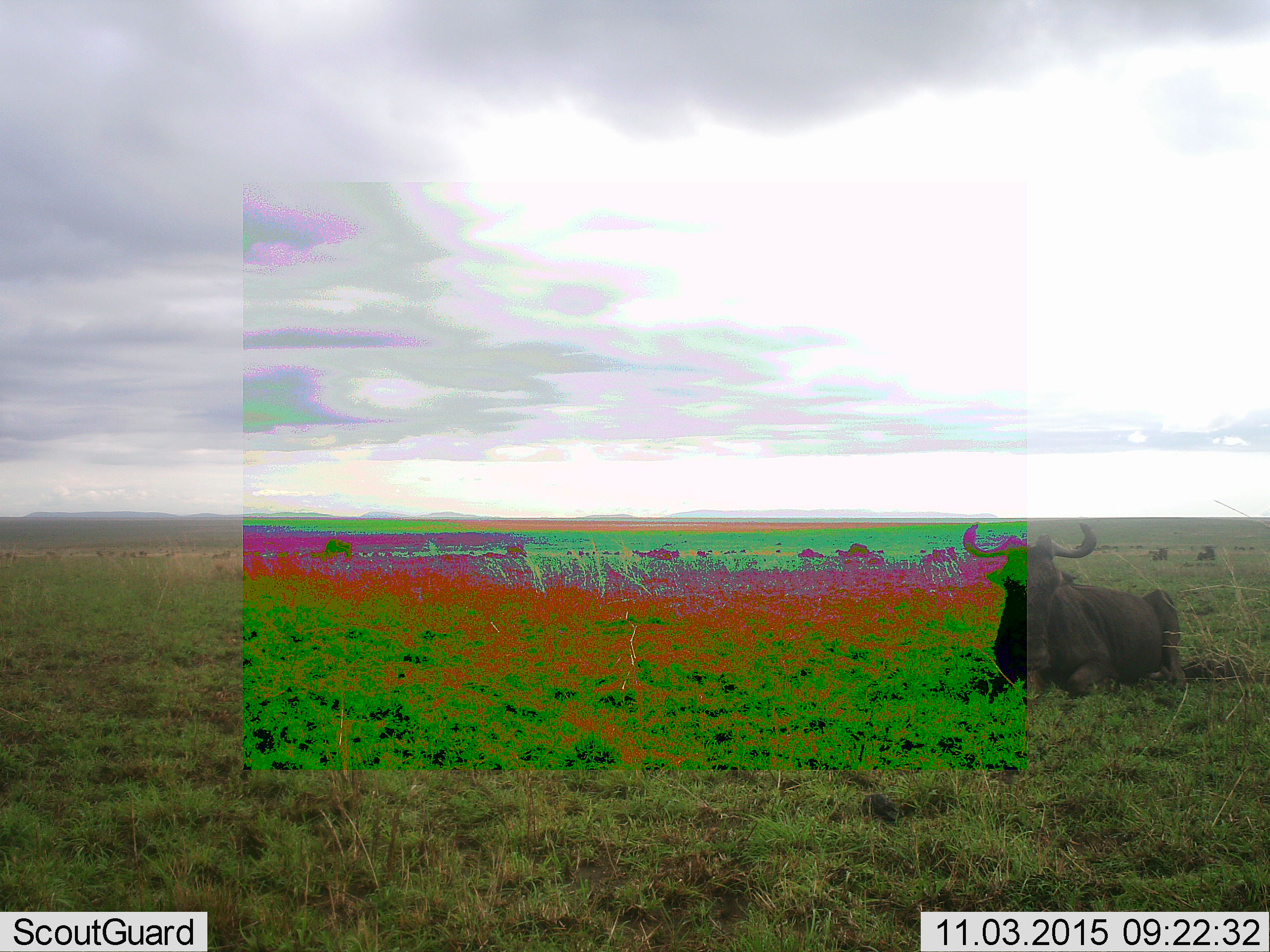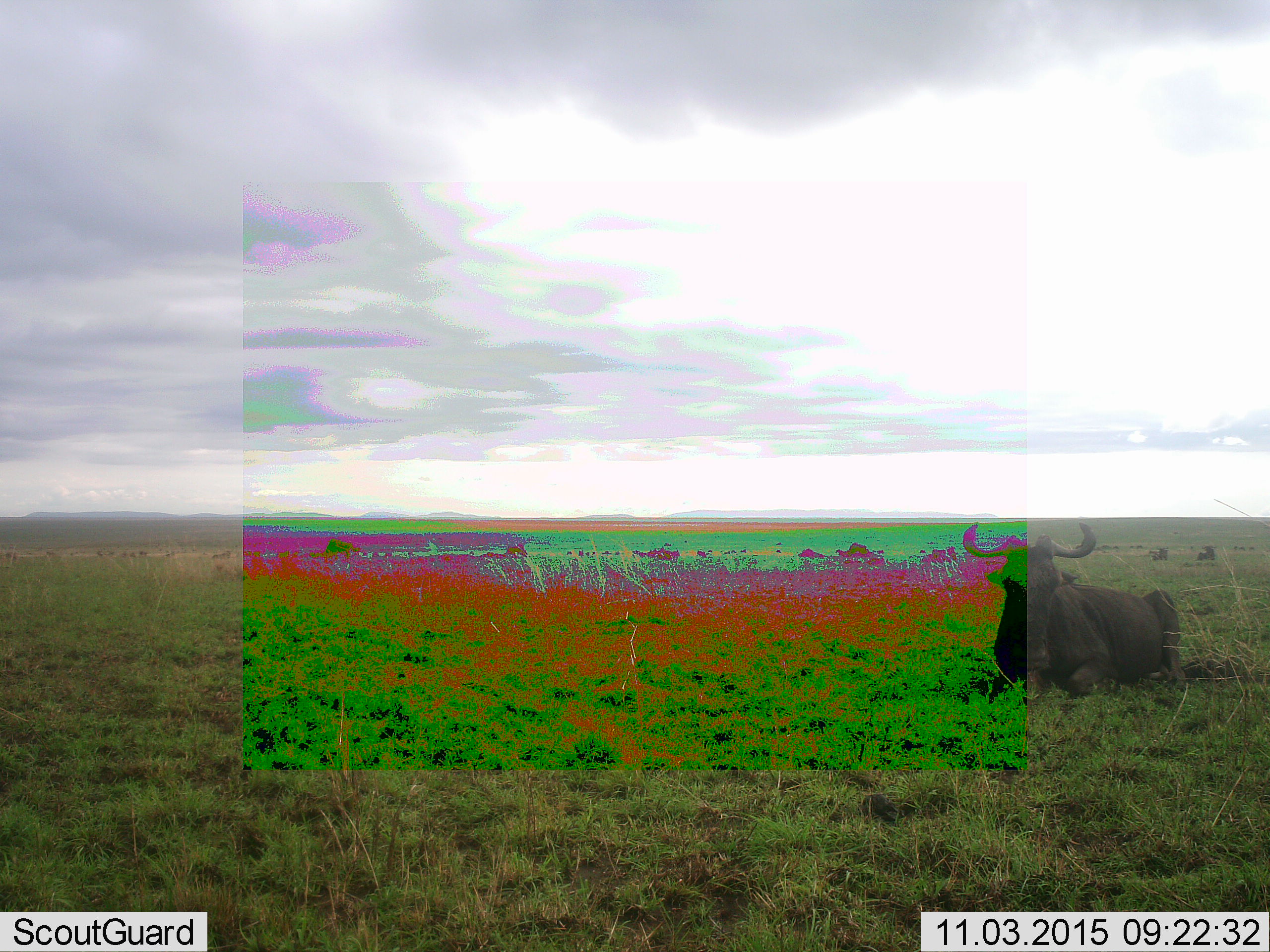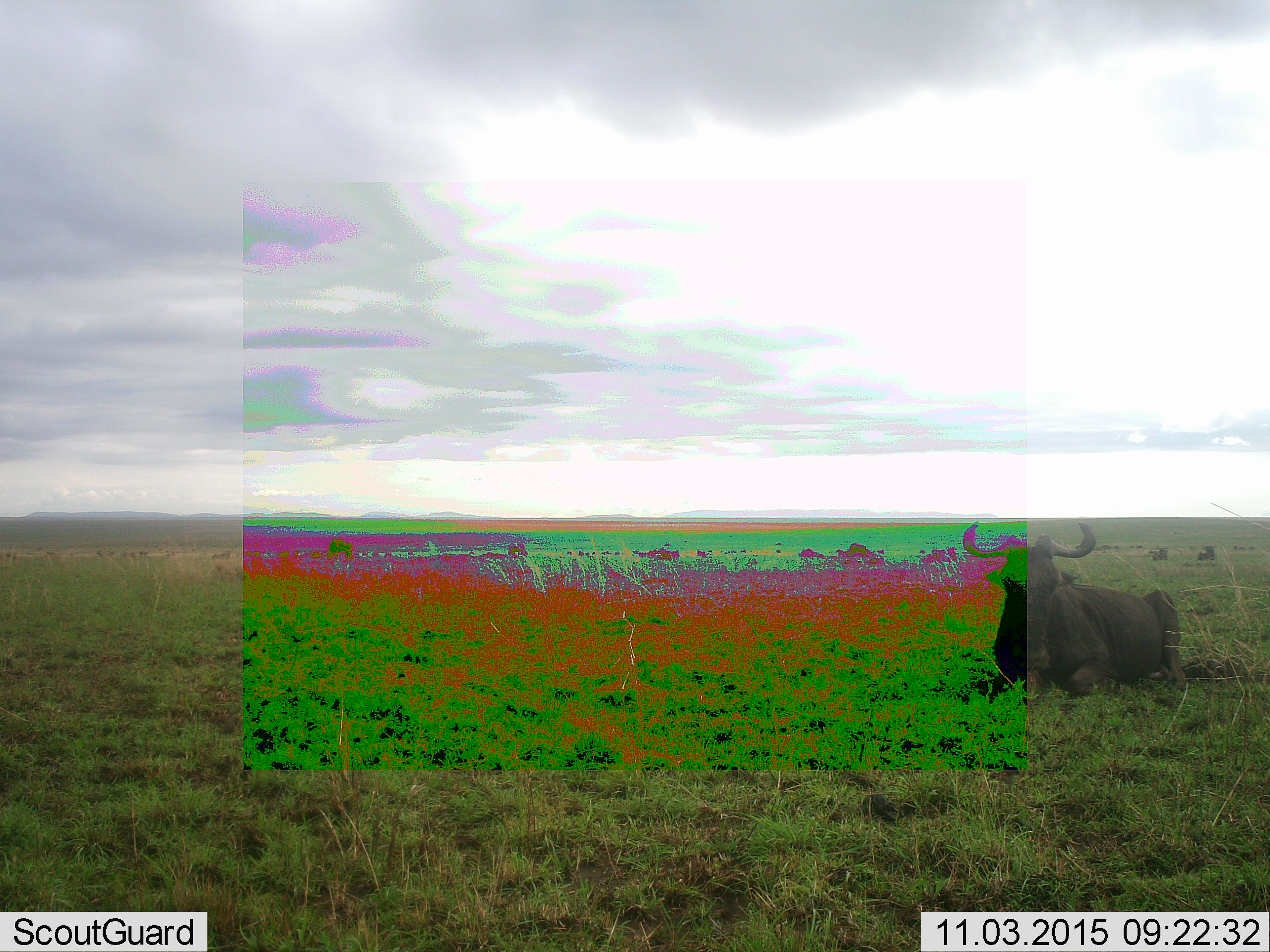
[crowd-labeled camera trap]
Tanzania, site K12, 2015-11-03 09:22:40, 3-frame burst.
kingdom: Animalia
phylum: Chordata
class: Mammalia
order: Artiodactyla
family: Bovidae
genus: Syncerus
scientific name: Syncerus caffer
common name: cape buffalo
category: buffalo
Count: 1.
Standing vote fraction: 20%.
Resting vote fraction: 100%.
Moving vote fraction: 0%.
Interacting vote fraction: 0%.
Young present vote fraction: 0%.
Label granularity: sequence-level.